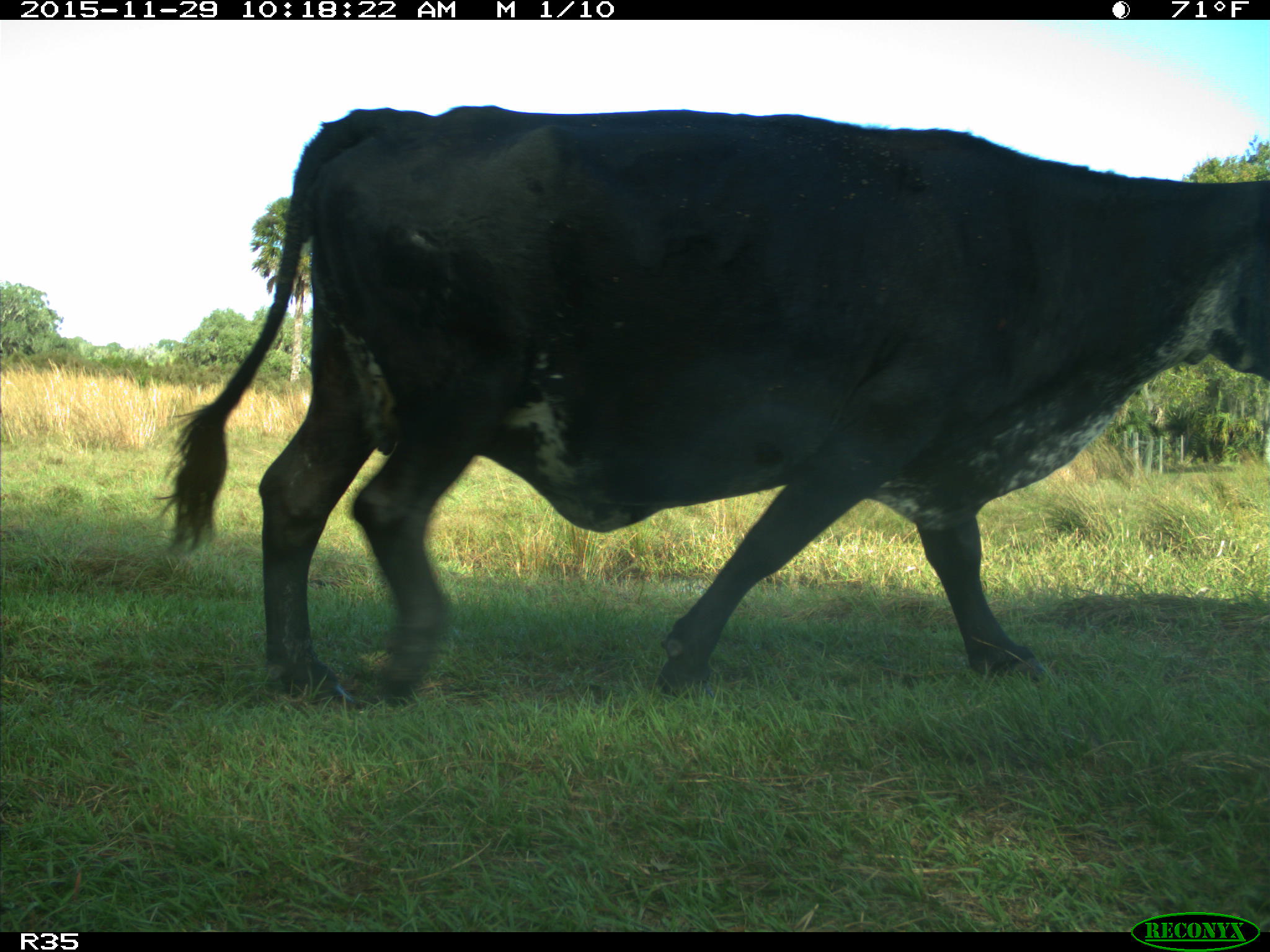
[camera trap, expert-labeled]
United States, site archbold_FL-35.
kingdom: Animalia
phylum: Chordata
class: Mammalia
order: Artiodactyla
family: Bovidae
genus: Bos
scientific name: Bos taurus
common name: domestic cow